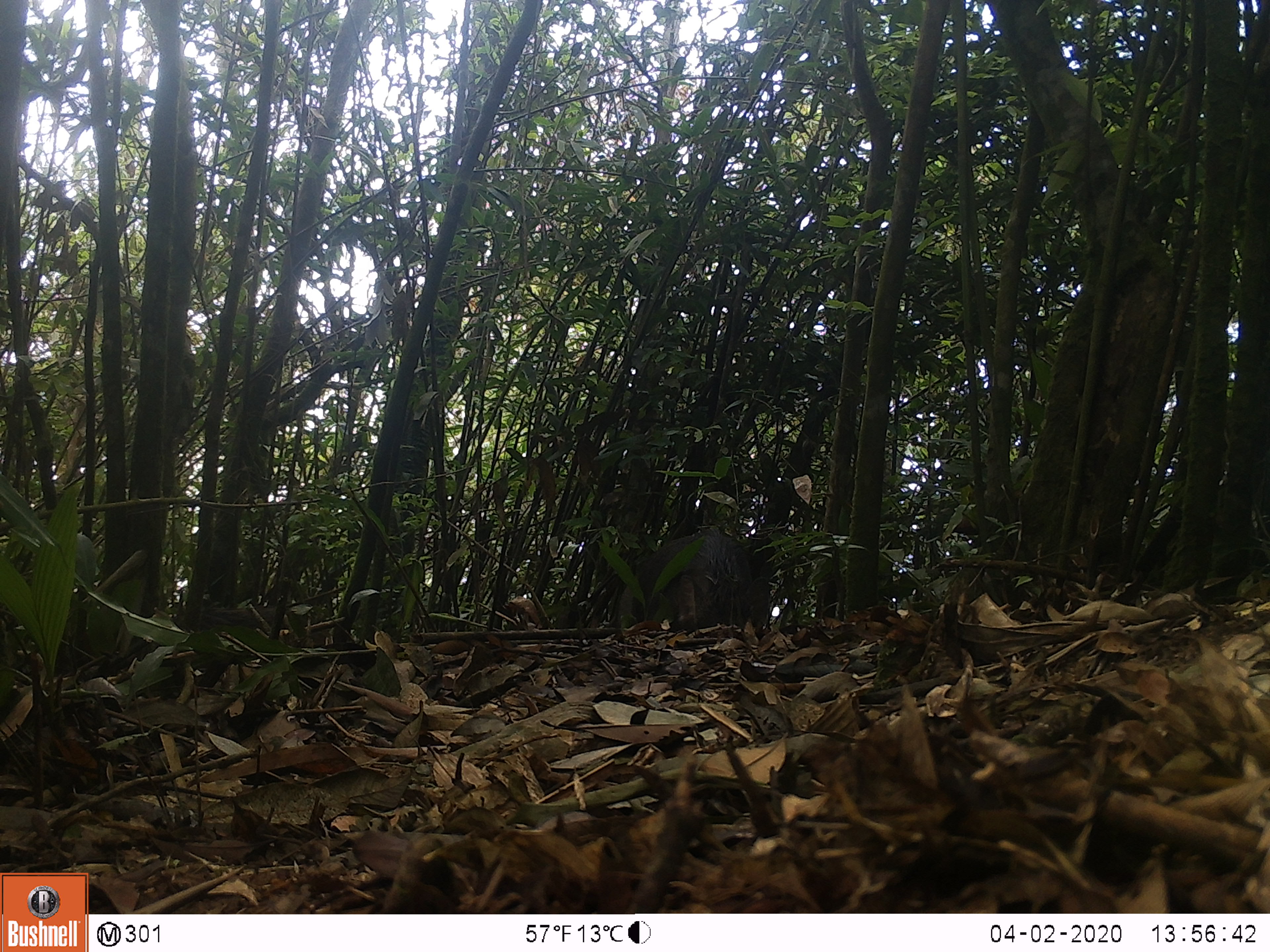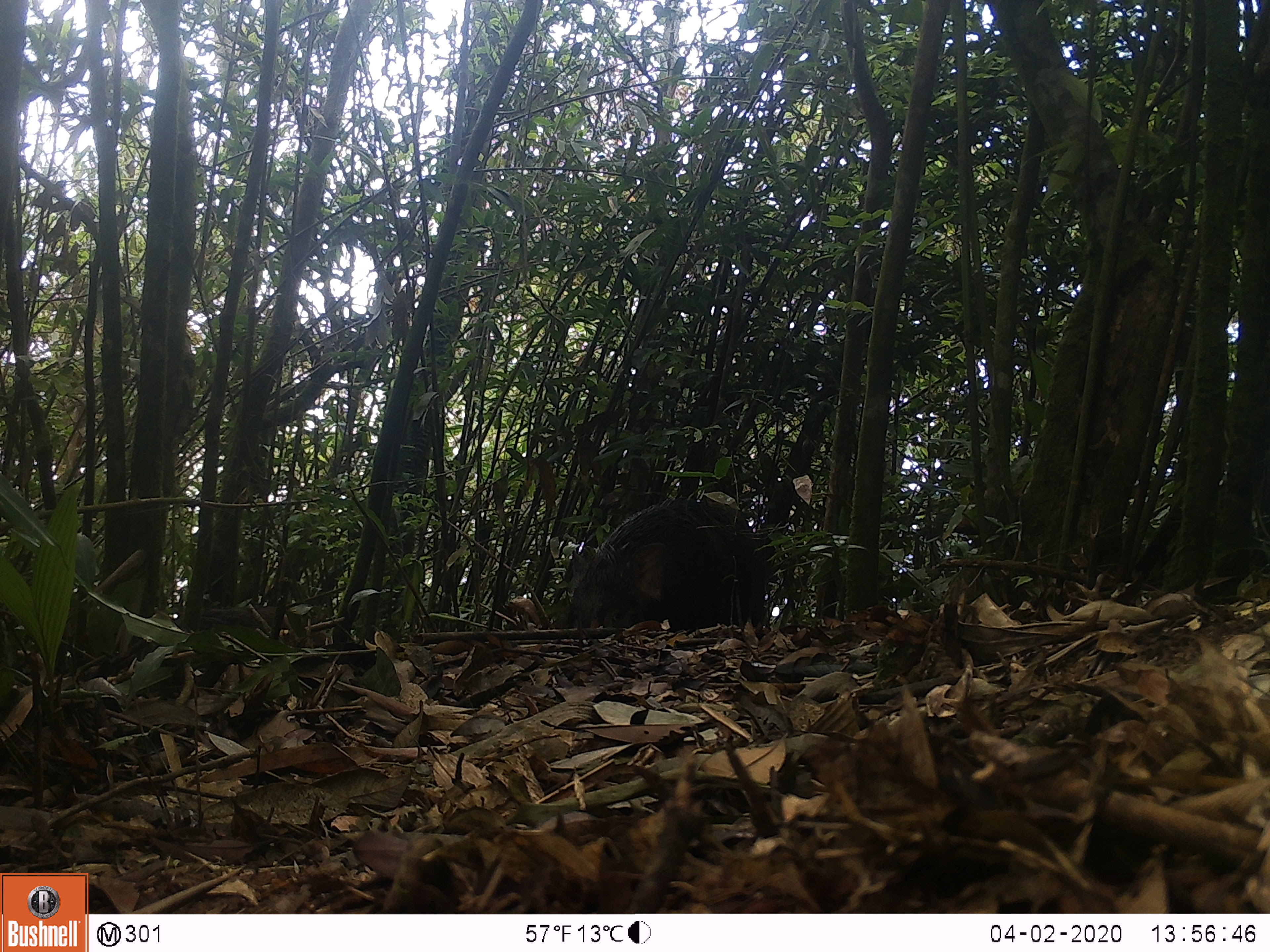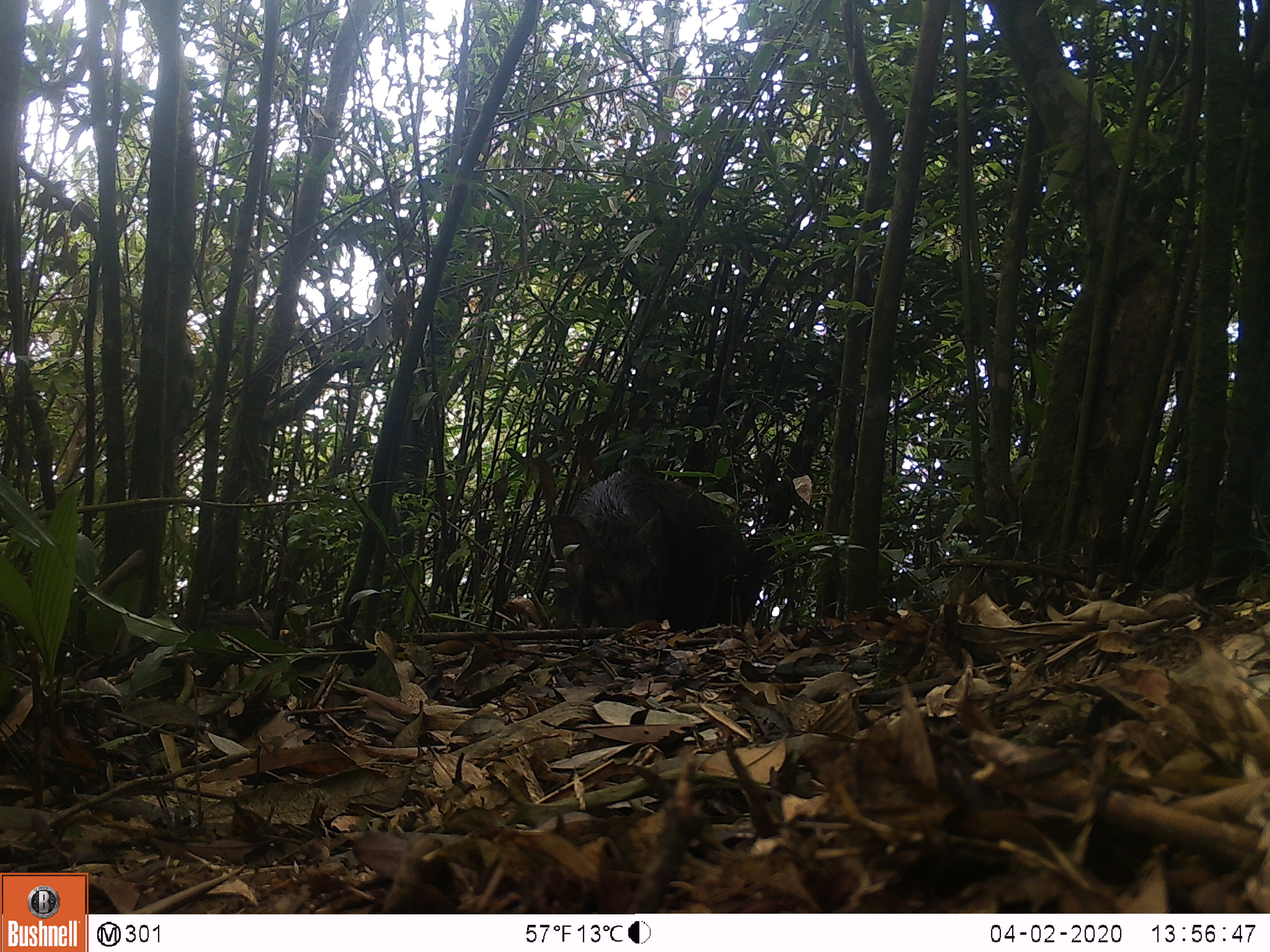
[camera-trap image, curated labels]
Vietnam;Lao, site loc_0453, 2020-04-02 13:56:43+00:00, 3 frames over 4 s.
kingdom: Animalia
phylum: Chordata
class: Mammalia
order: Artiodactyla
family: Suidae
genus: Sus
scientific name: Sus scrofa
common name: eurasian wild pig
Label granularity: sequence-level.